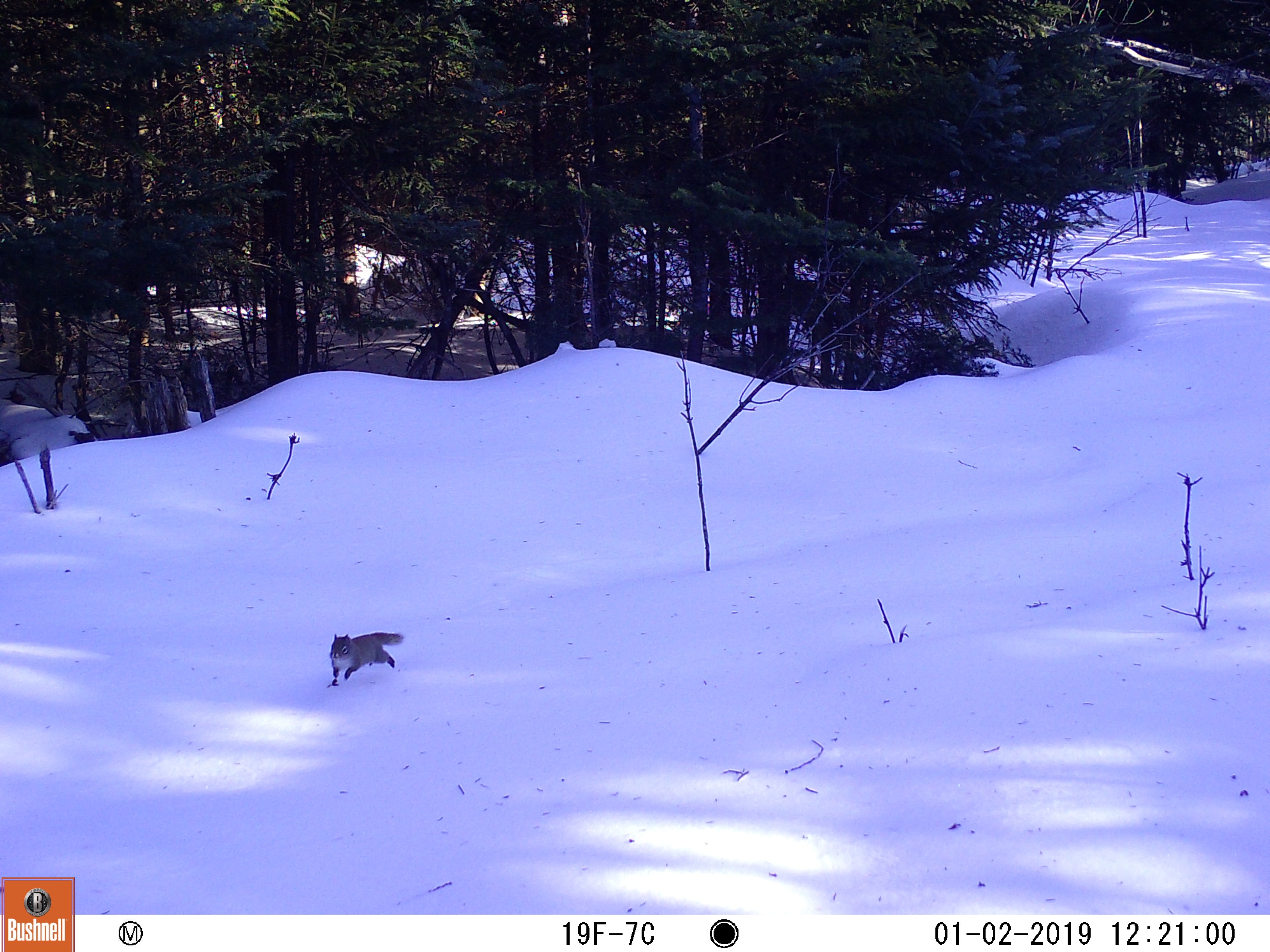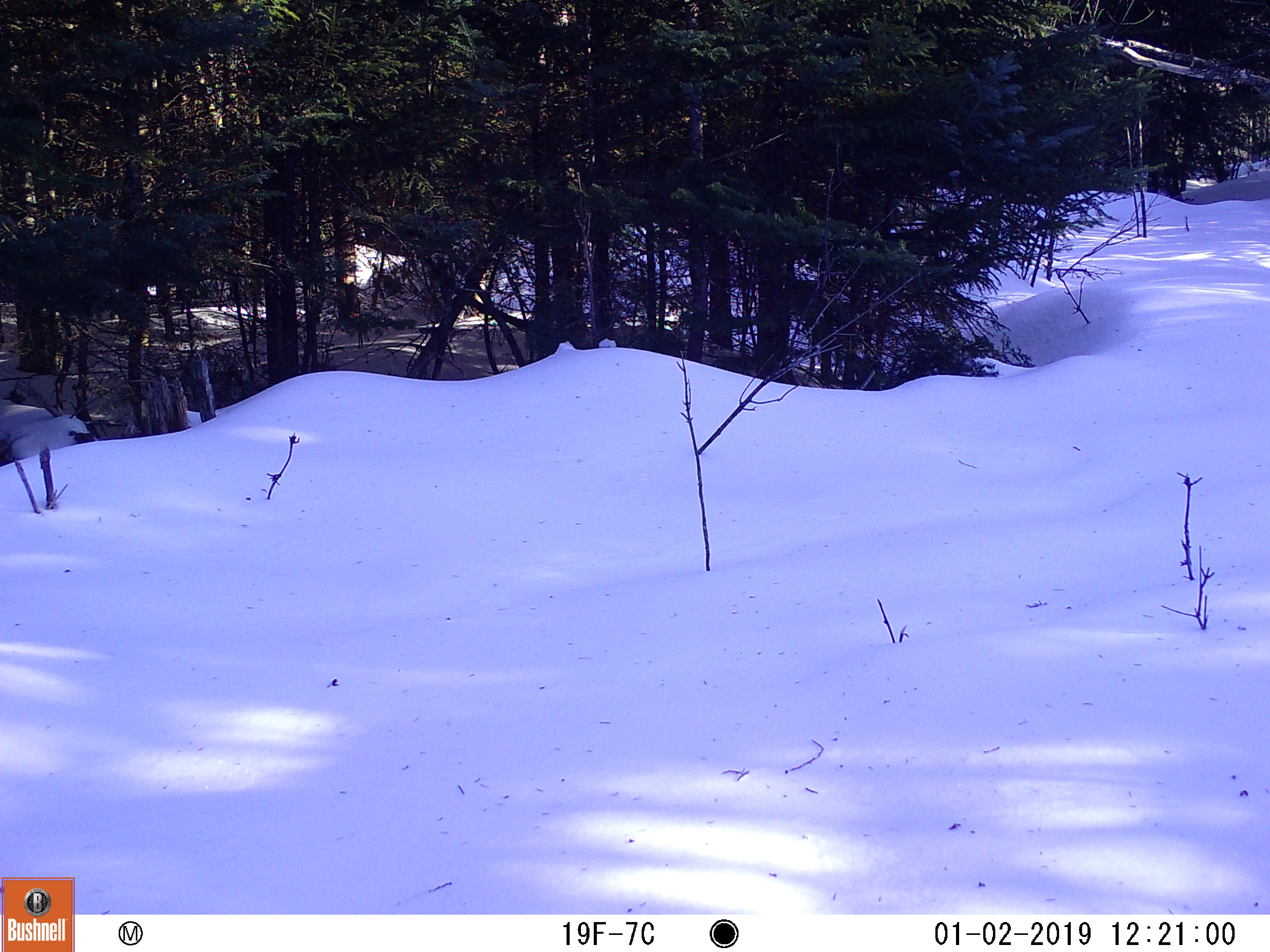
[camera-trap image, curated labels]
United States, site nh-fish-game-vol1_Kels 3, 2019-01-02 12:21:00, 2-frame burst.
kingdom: Animalia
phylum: Chordata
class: Mammalia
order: Rodentia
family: Sciuridae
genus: Tamiasciurus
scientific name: Tamiasciurus hudsonicus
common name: red squirrel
Red squirrel (Tamiasciurus hudsonicus).